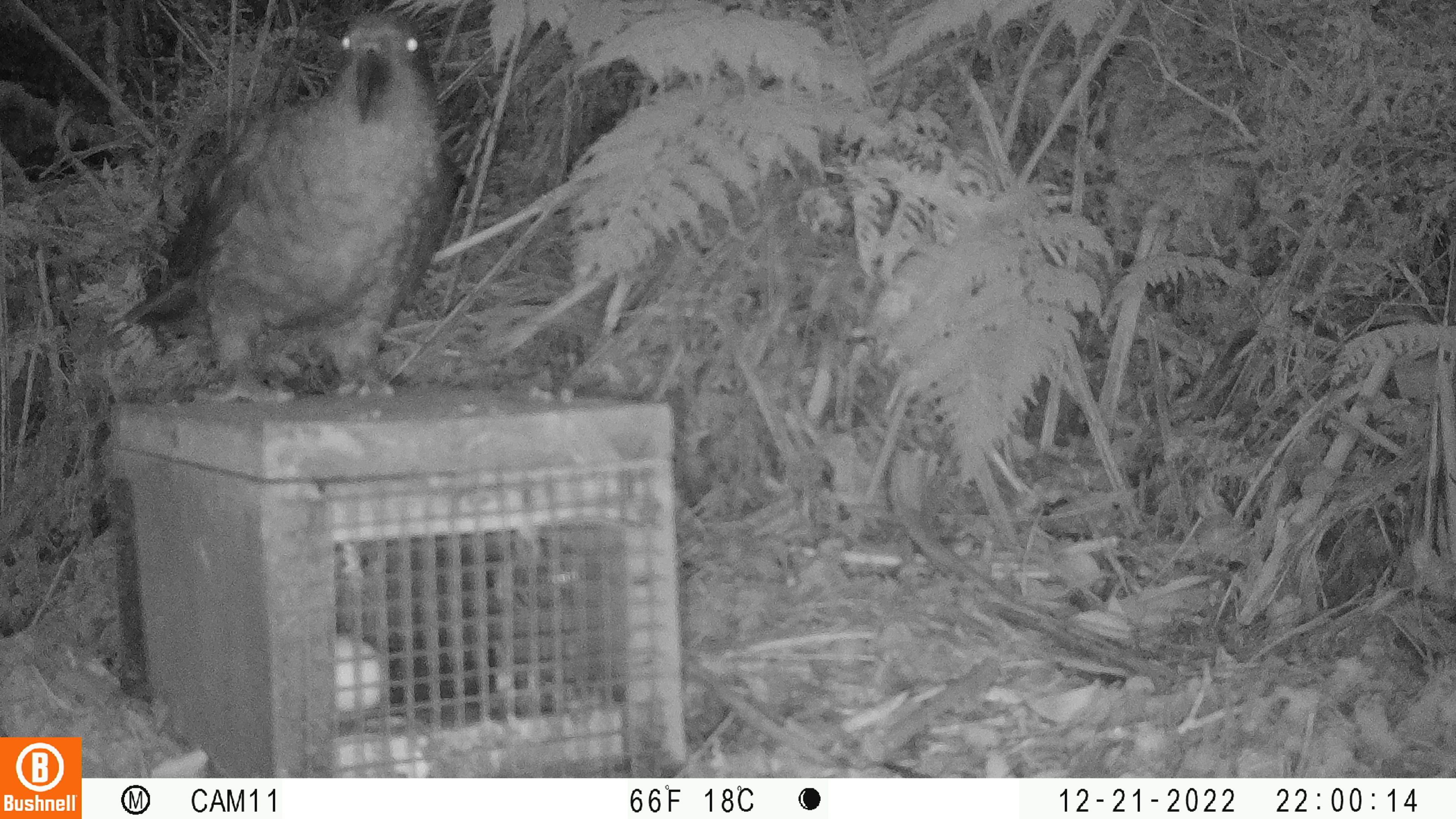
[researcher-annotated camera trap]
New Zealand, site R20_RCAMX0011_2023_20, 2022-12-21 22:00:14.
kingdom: Animalia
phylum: Chordata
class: Aves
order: Psittaciformes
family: Strigopidae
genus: Nestor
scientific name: Nestor notabilis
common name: kea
Kea (Nestor notabilis).